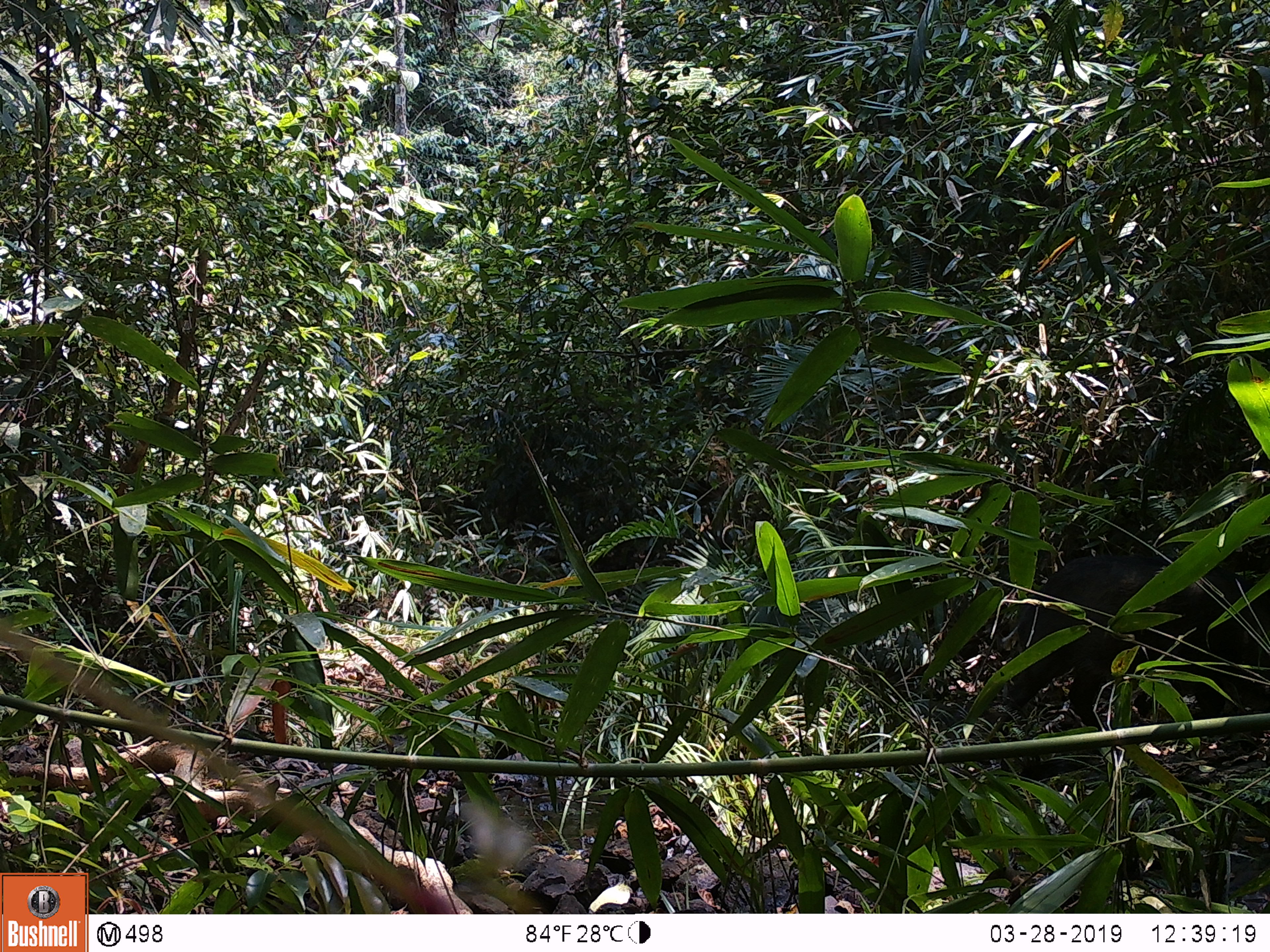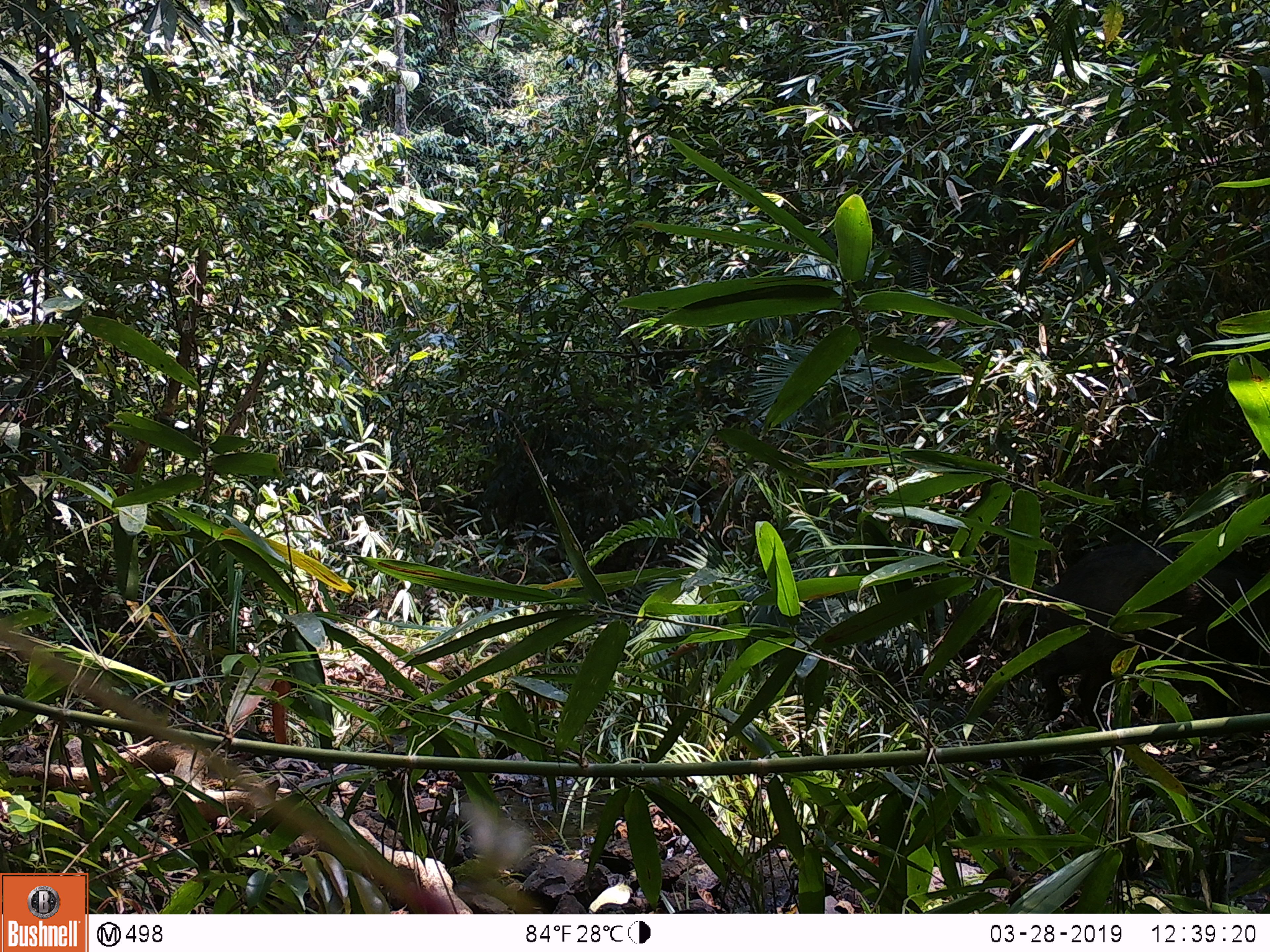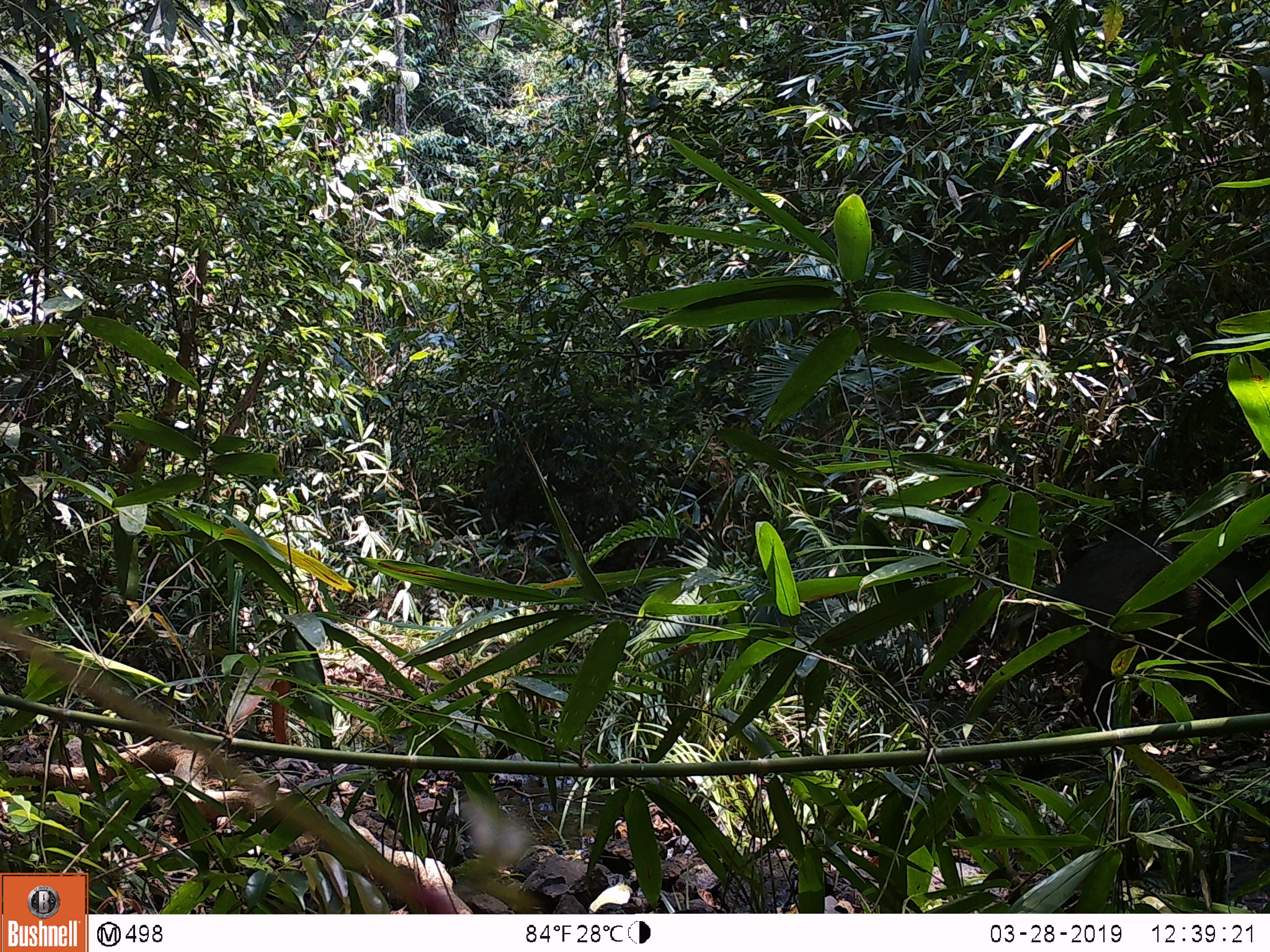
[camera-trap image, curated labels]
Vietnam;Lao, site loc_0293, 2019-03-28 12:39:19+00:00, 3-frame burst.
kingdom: Animalia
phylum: Chordata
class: Mammalia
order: Artiodactyla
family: Suidae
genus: Sus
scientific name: Sus scrofa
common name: eurasian wild pig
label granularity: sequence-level